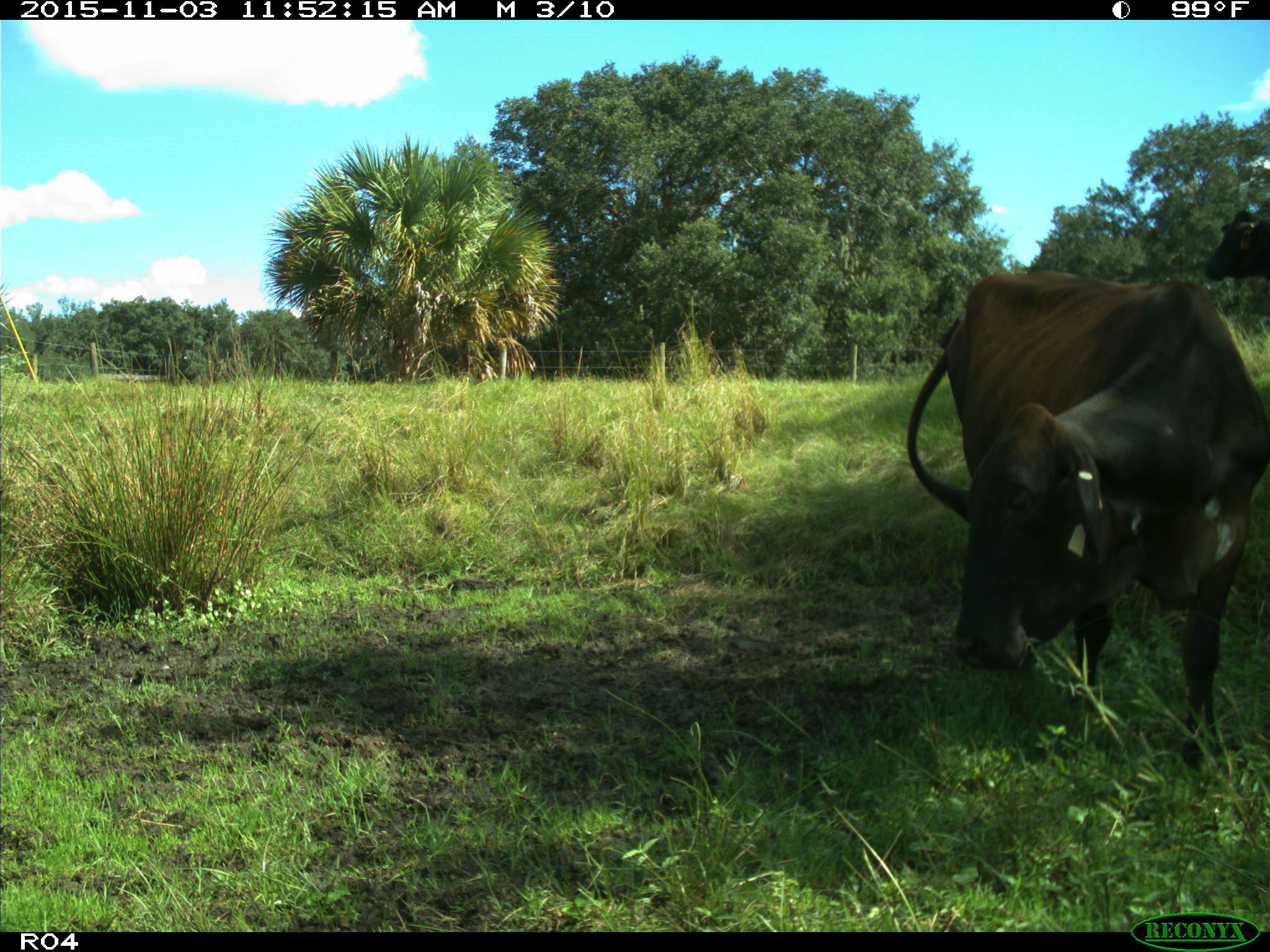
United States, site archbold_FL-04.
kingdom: Animalia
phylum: Chordata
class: Mammalia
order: Artiodactyla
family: Bovidae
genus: Bos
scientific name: Bos taurus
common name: domestic cow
Bos taurus (domestic cow).